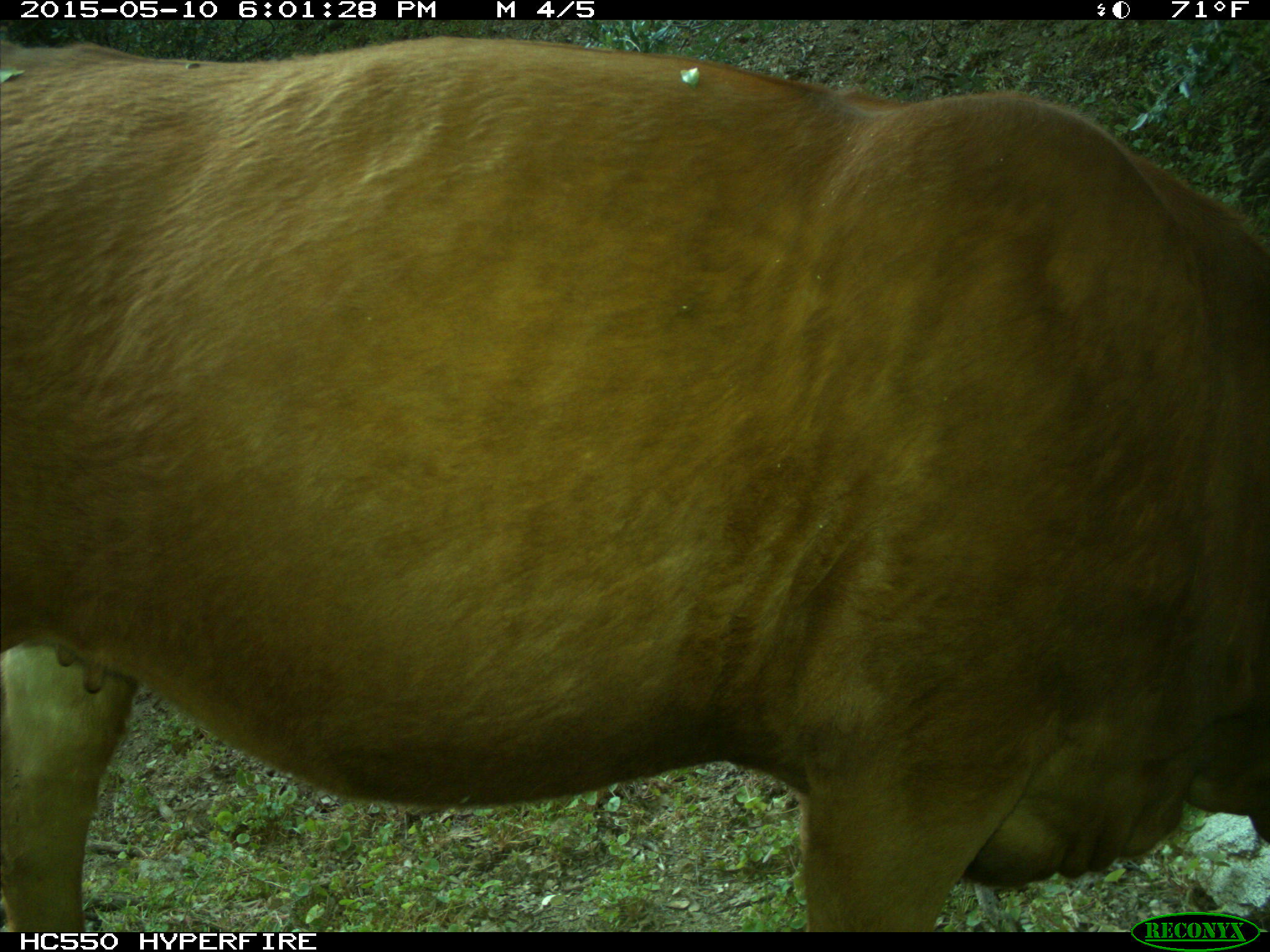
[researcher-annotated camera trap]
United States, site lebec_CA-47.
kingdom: Animalia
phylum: Chordata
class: Mammalia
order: Artiodactyla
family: Bovidae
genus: Bos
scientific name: Bos taurus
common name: domestic cow